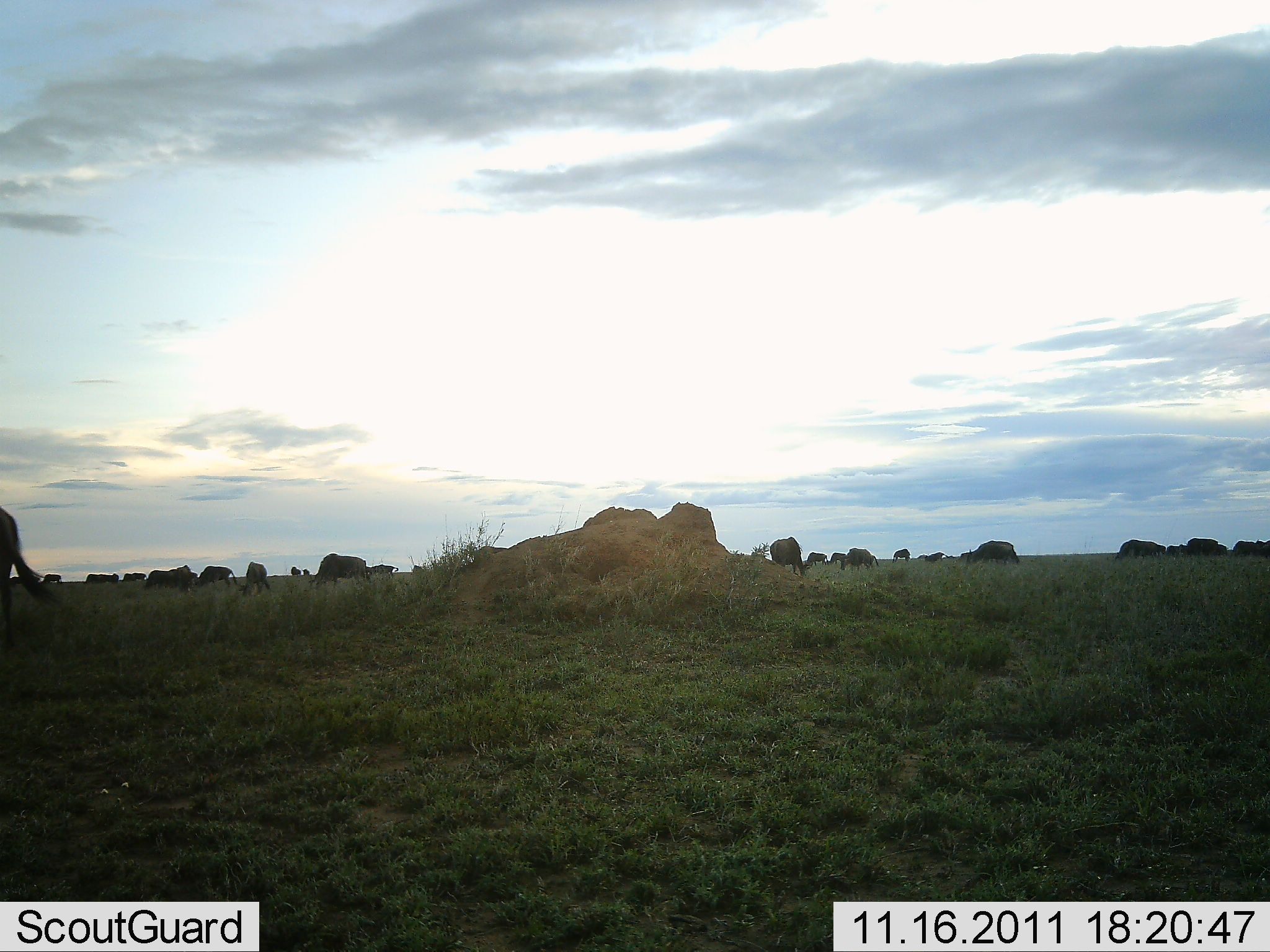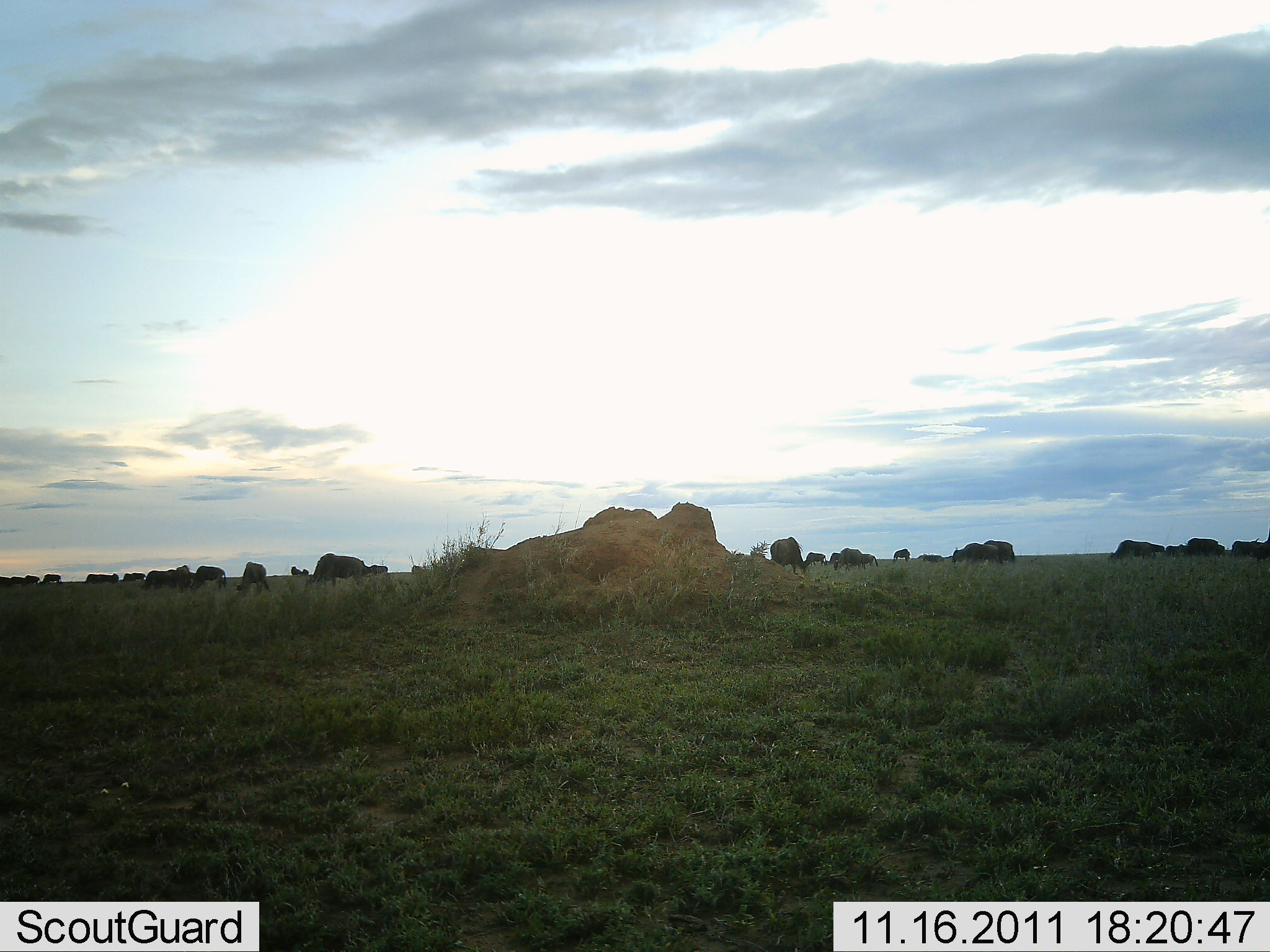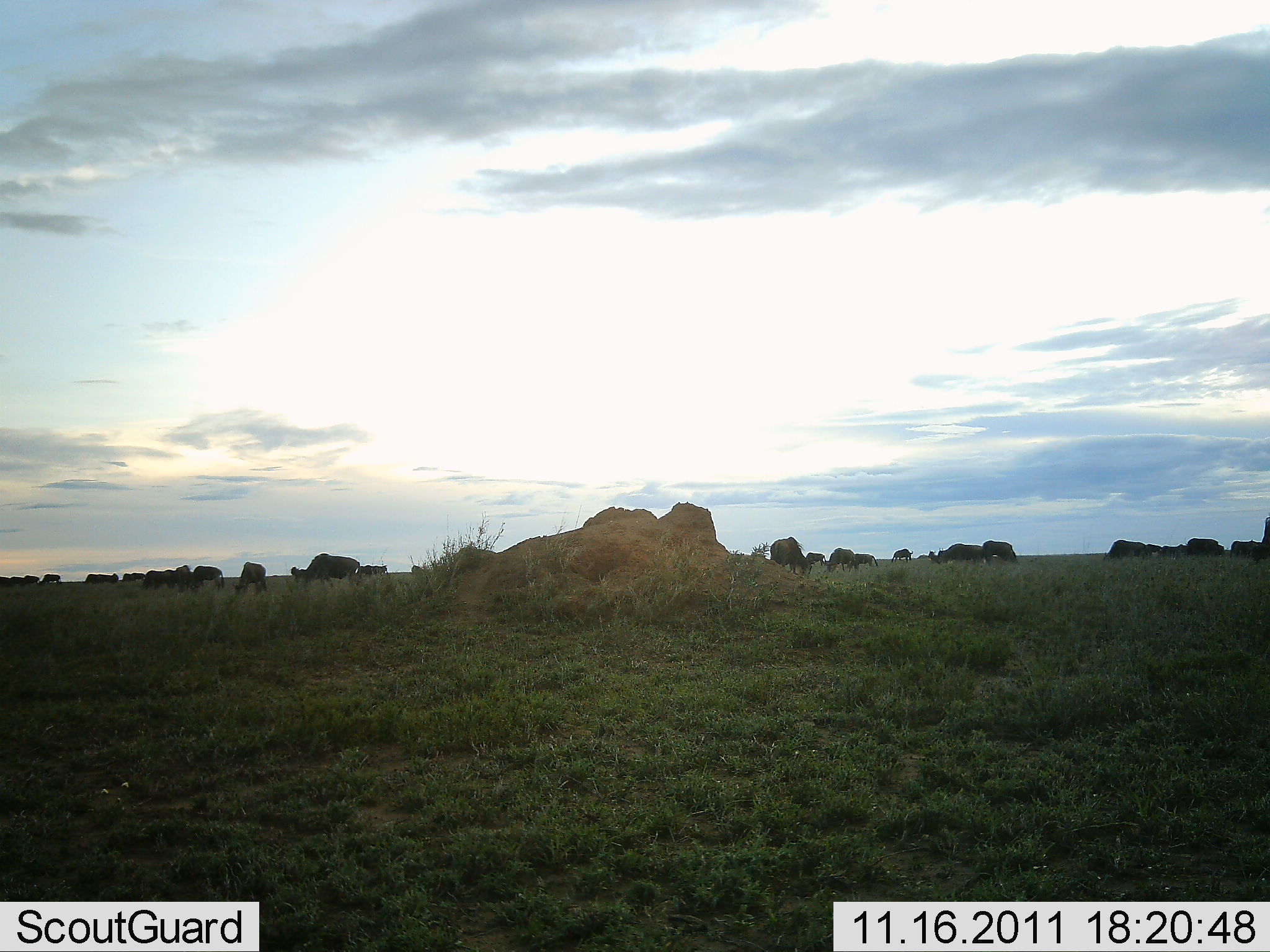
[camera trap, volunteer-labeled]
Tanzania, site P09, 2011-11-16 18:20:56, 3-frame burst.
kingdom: Animalia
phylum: Chordata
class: Mammalia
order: Artiodactyla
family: Bovidae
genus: Connochaetes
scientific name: Connochaetes taurinus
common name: blue wildebeest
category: wildebeest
Wildebeest (blue wildebeest) (Connochaetes taurinus), count 11-50. Behavior (volunteer vote fractions): standing 33%, resting 0%, moving 53%, interacting 0%. Young present (vote fraction): 0%. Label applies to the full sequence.